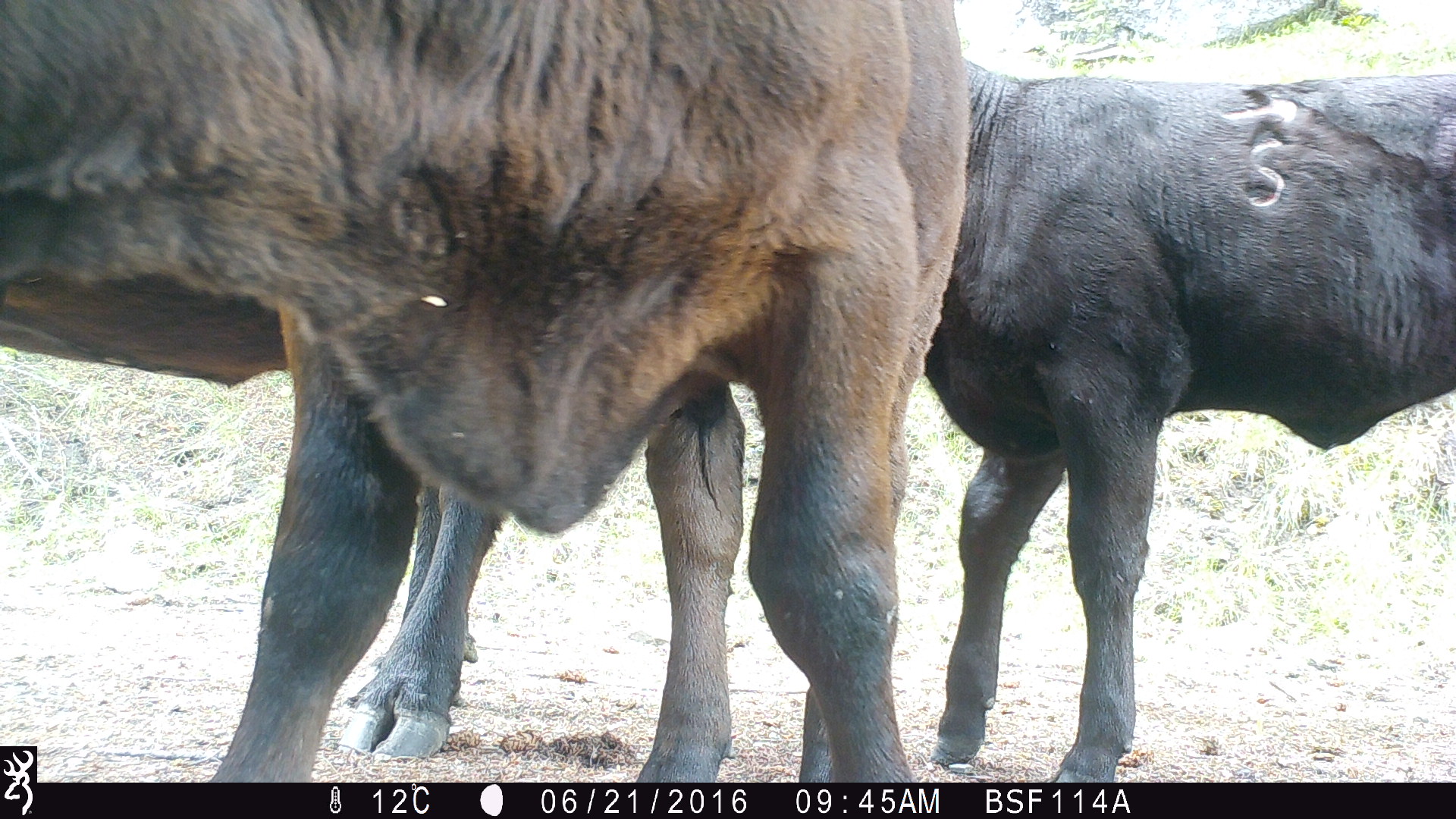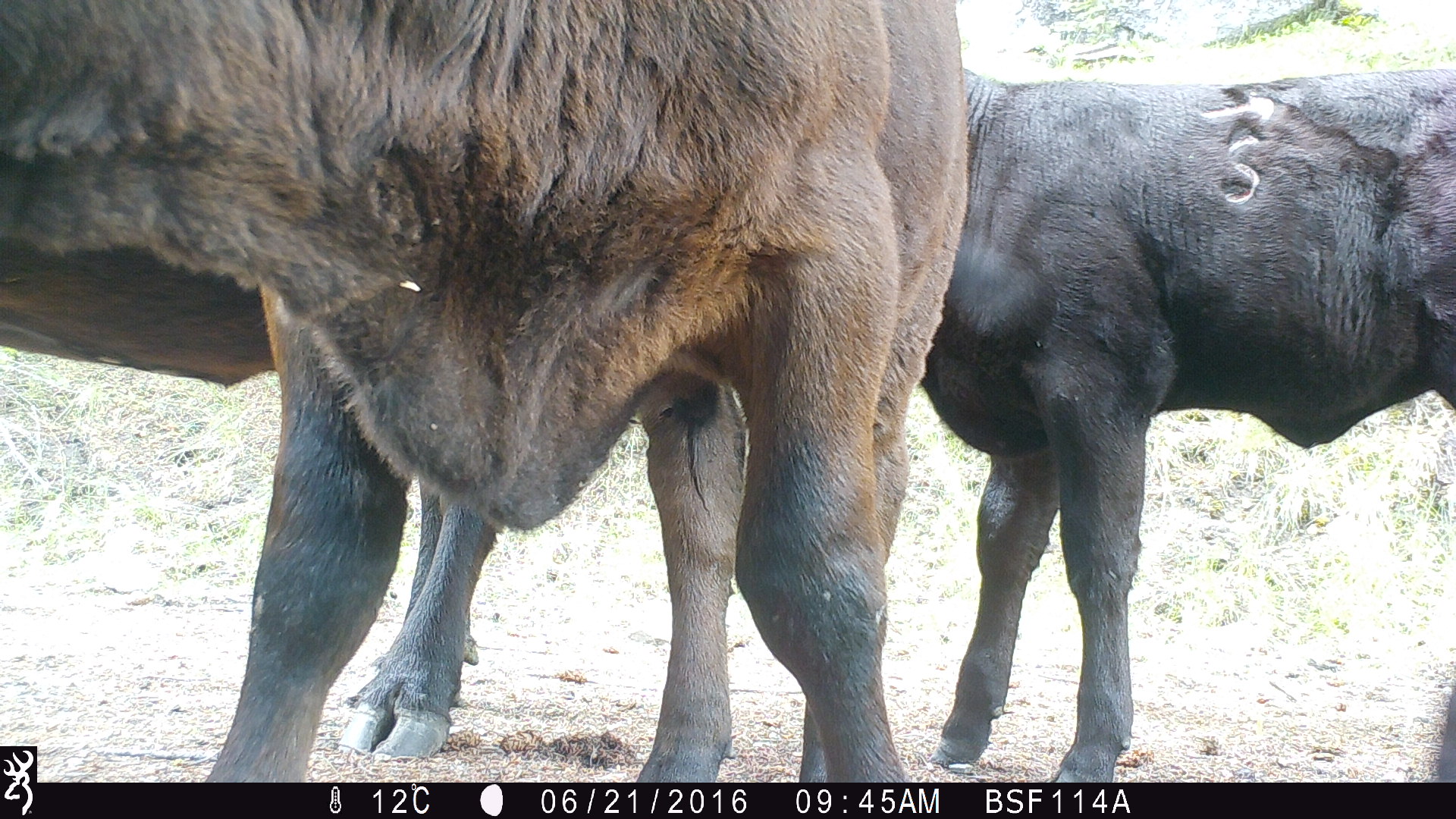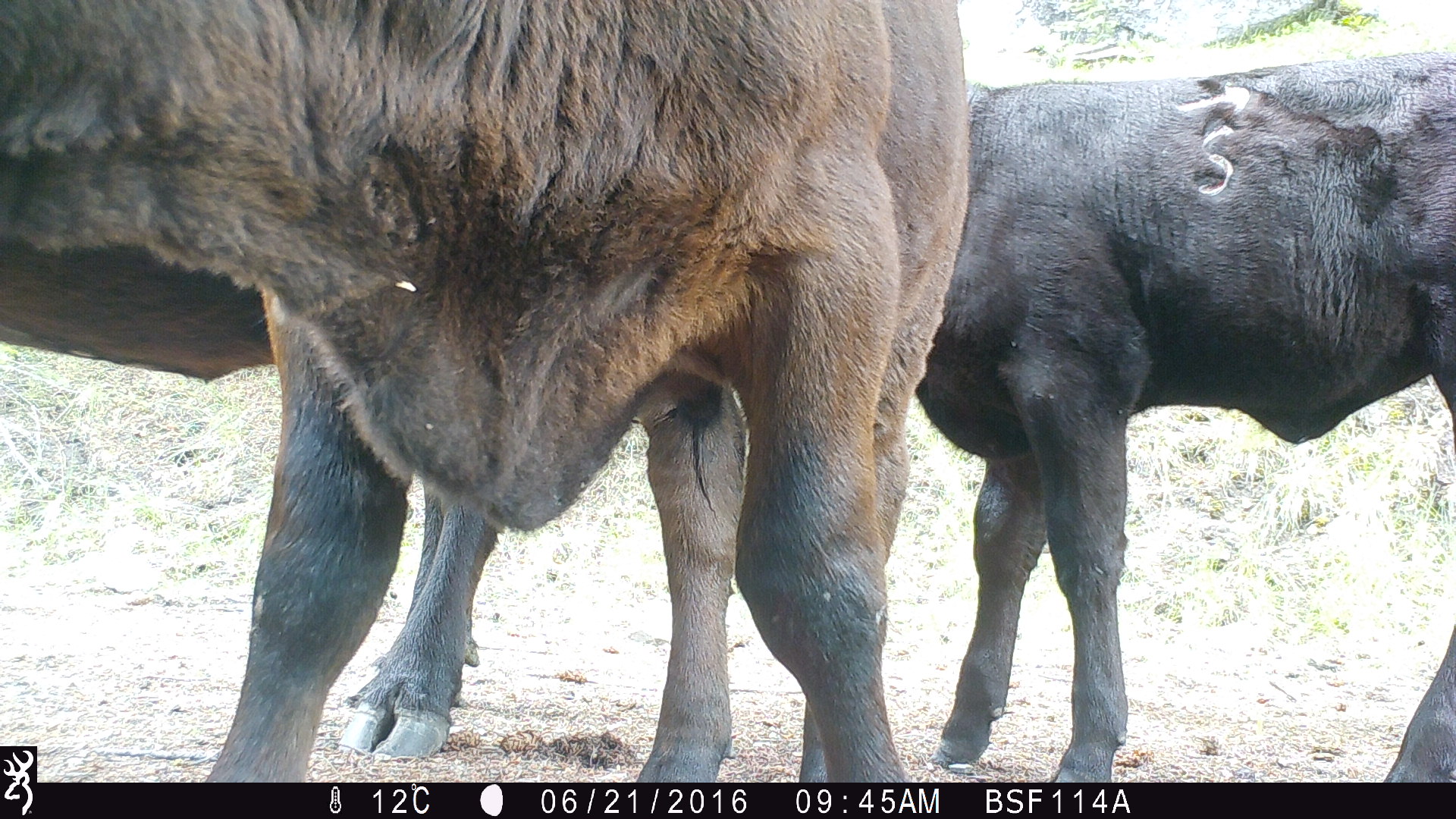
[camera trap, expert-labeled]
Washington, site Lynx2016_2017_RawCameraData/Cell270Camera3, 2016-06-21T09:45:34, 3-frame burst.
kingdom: Animalia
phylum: Chordata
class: Mammalia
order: Artiodactyla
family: Bovidae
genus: Bos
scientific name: Bos taurus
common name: domestic cattle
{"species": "domestic cattle (Bos taurus)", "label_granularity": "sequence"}